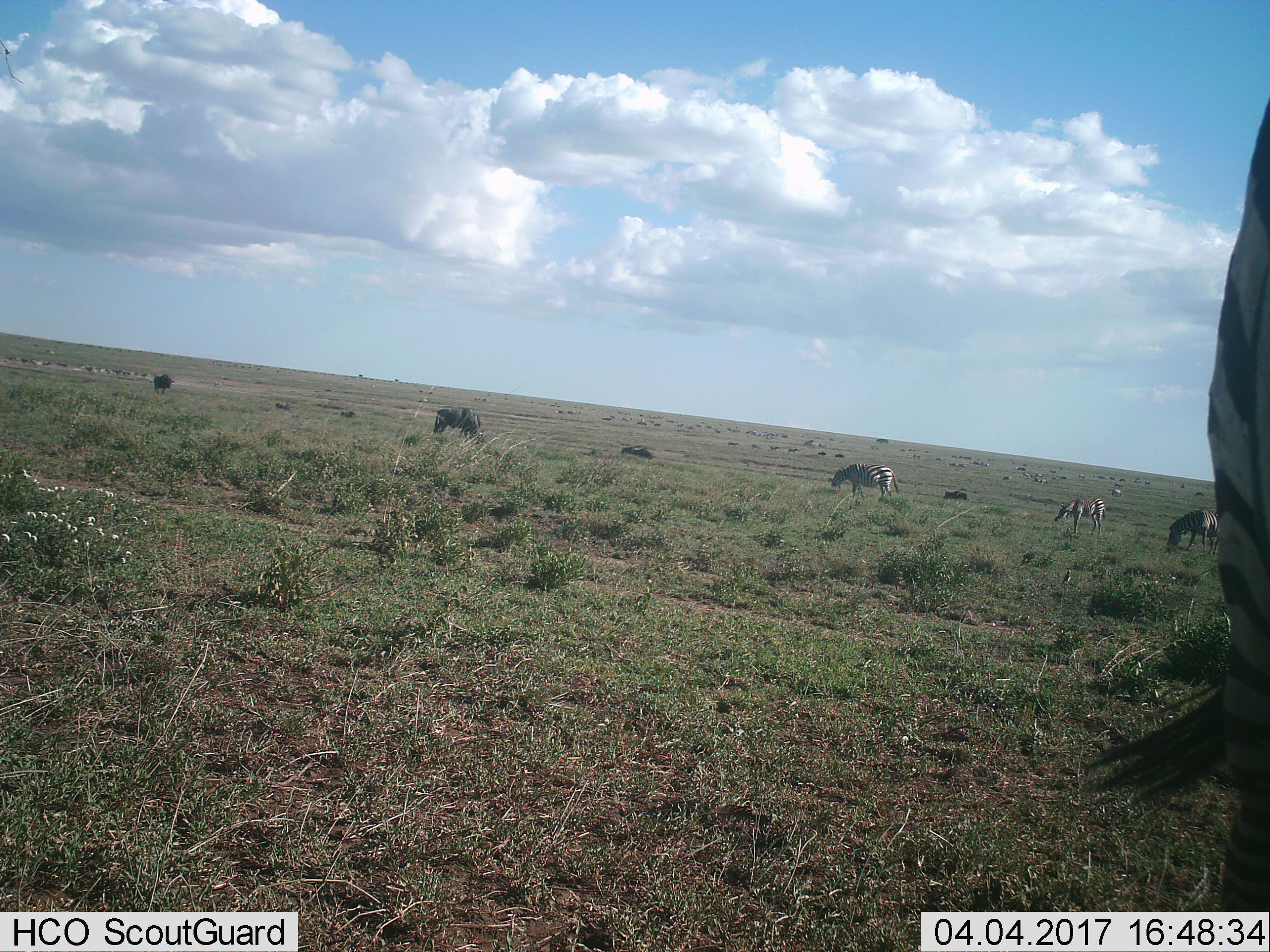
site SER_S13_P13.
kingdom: Animalia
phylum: Chordata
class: Mammalia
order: Artiodactyla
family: Bovidae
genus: Connochaetes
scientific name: Connochaetes taurinus taurinus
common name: blue wildebeest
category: wildebeestblue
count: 11-50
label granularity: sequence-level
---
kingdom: Animalia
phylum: Chordata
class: Mammalia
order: Perissodactyla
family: Equidae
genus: Equus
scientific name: Equus quagga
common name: plains zebra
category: zebraplains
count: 4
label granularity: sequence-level